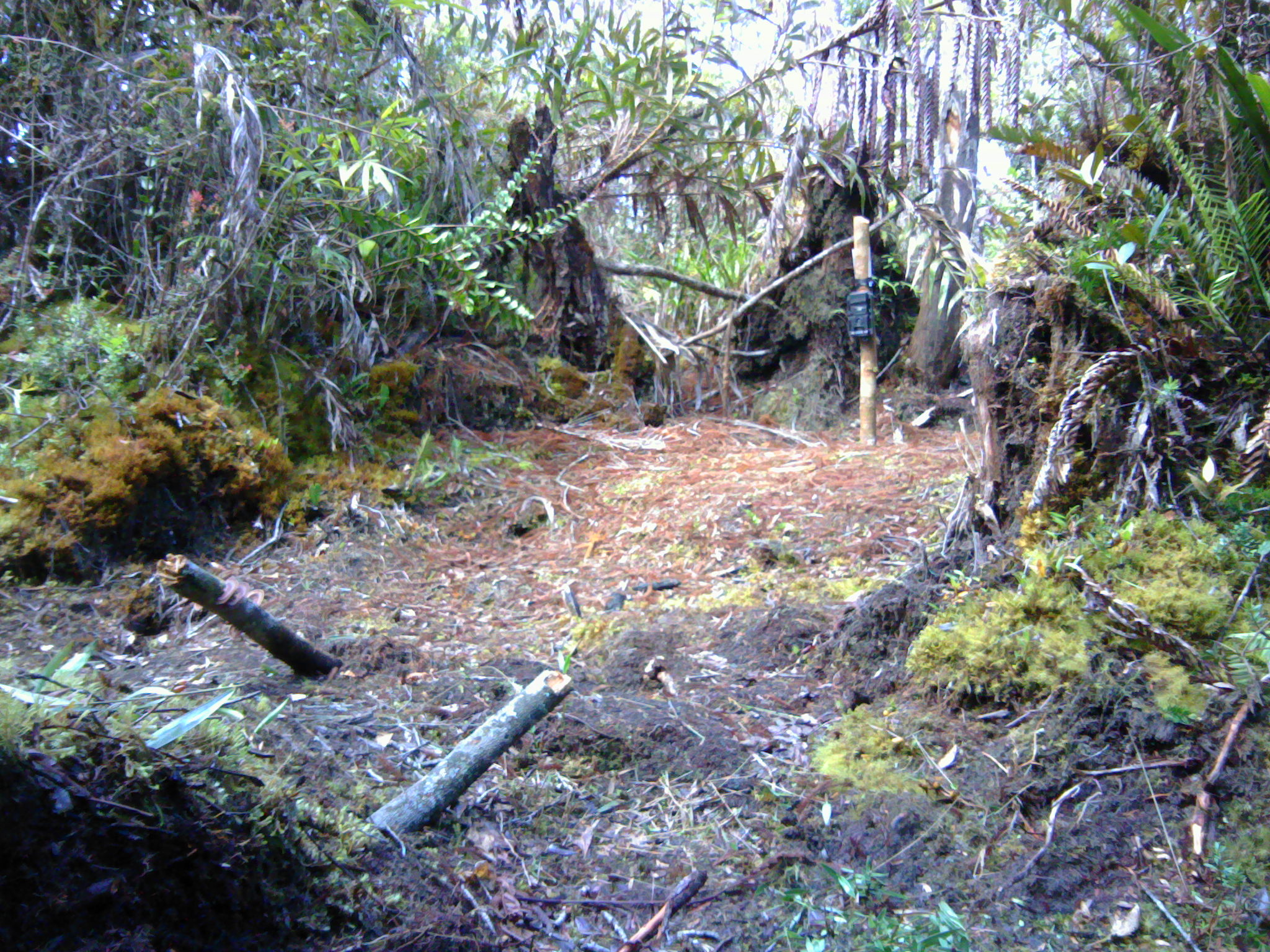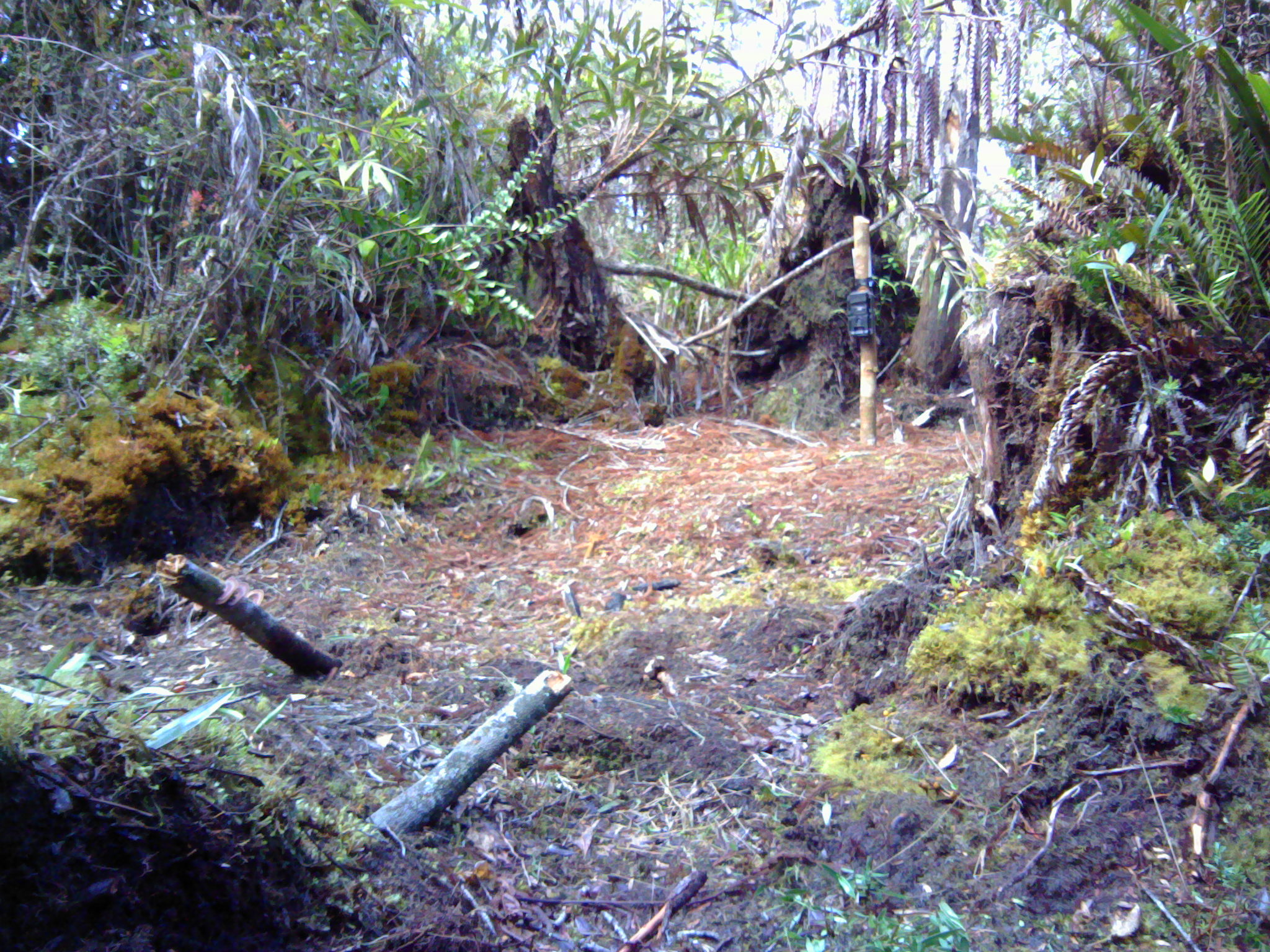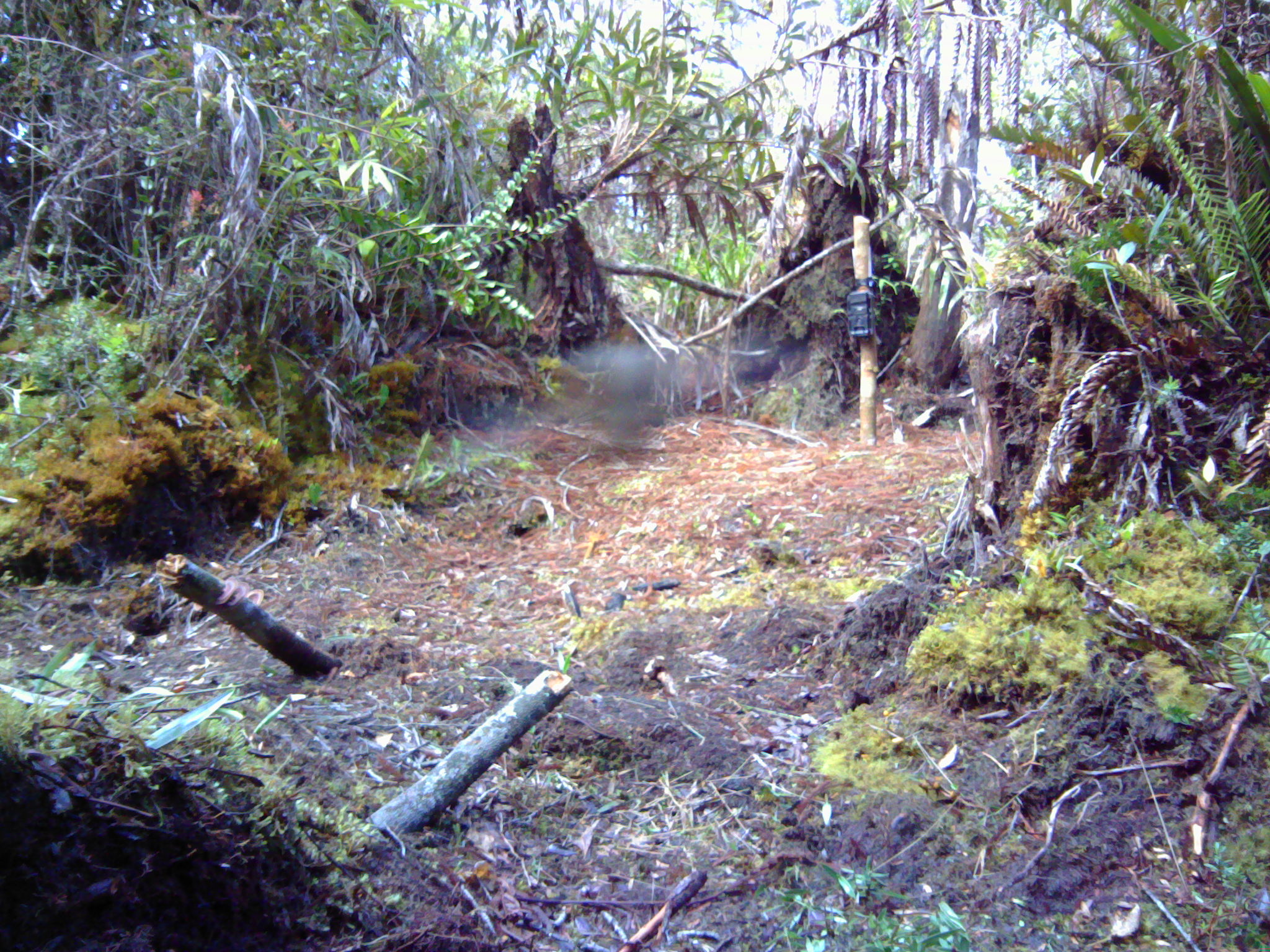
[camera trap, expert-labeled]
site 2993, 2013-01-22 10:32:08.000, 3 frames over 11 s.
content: unidentified animal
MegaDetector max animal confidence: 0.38